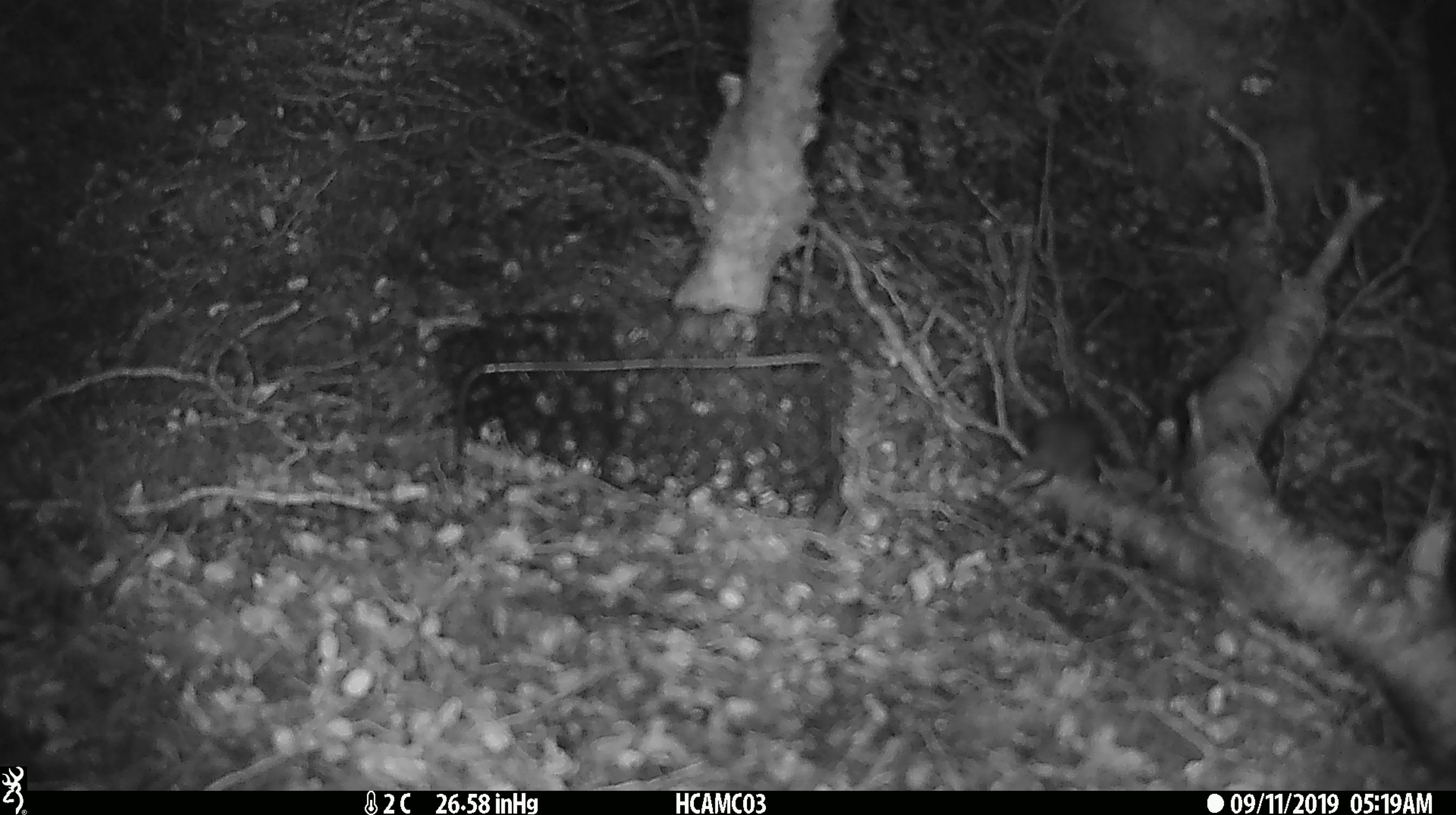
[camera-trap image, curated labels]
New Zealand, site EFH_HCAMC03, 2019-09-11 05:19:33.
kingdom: Animalia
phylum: Chordata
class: Mammalia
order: Rodentia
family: Muridae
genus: Mus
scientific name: Mus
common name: mouse